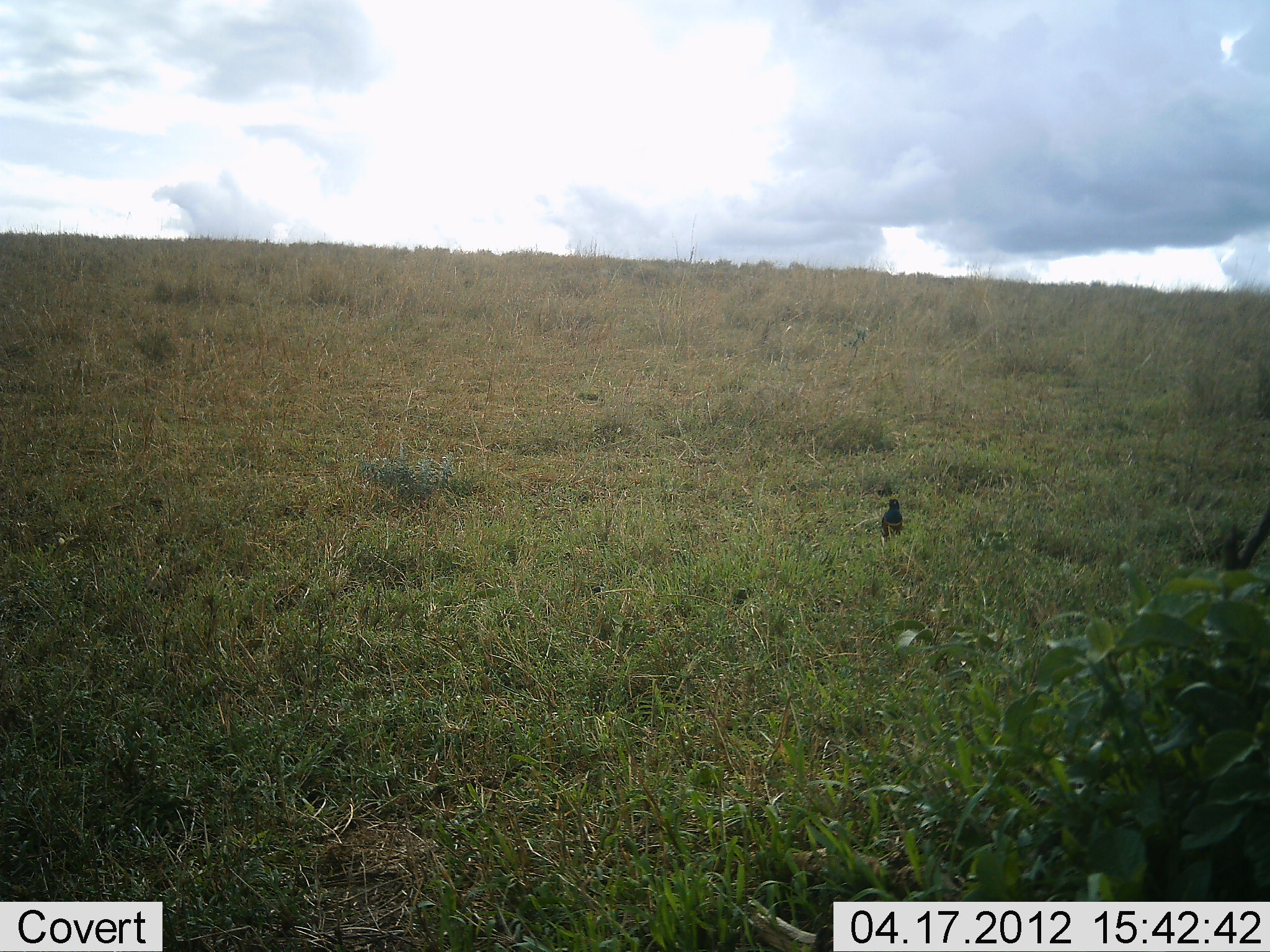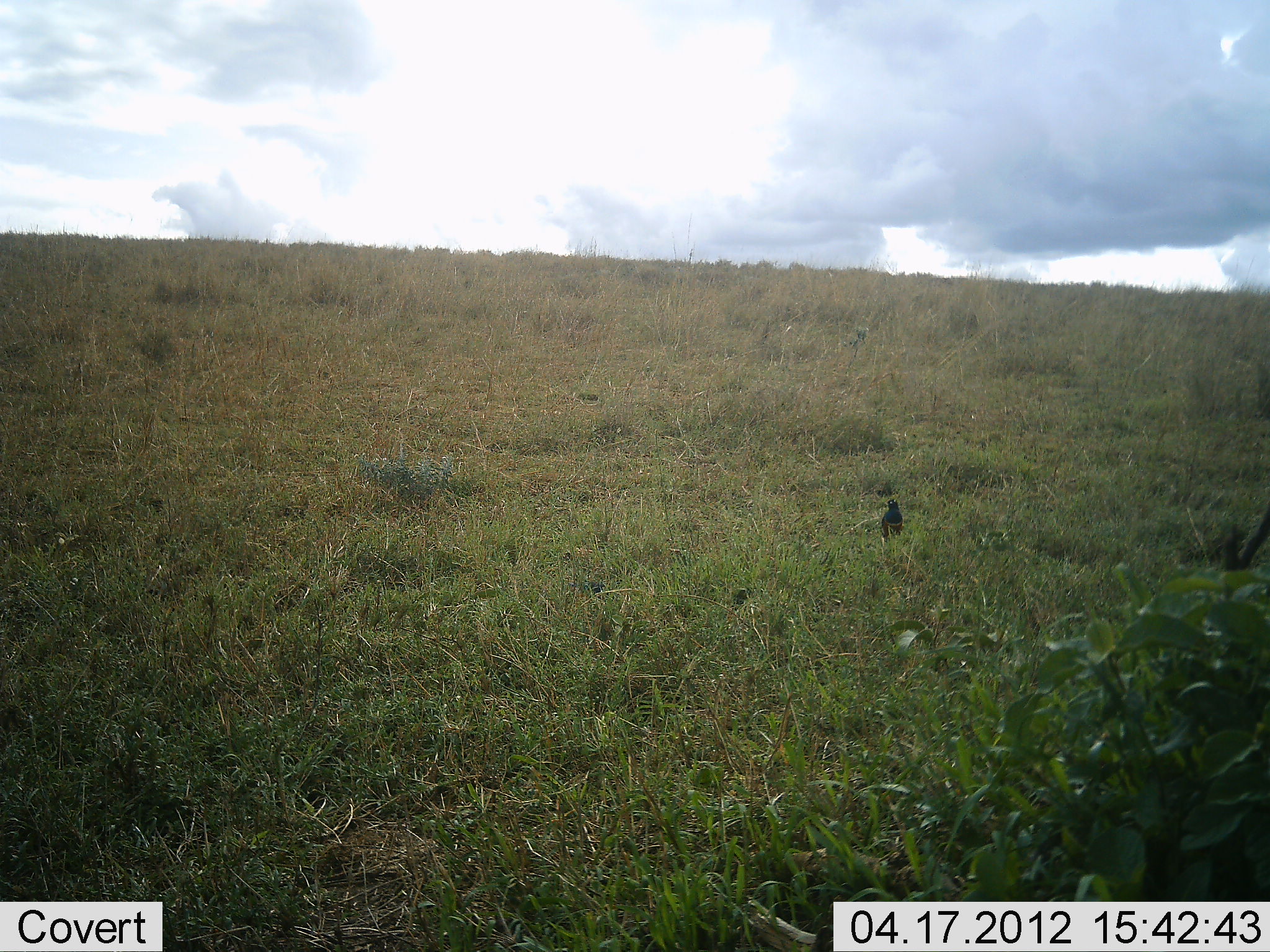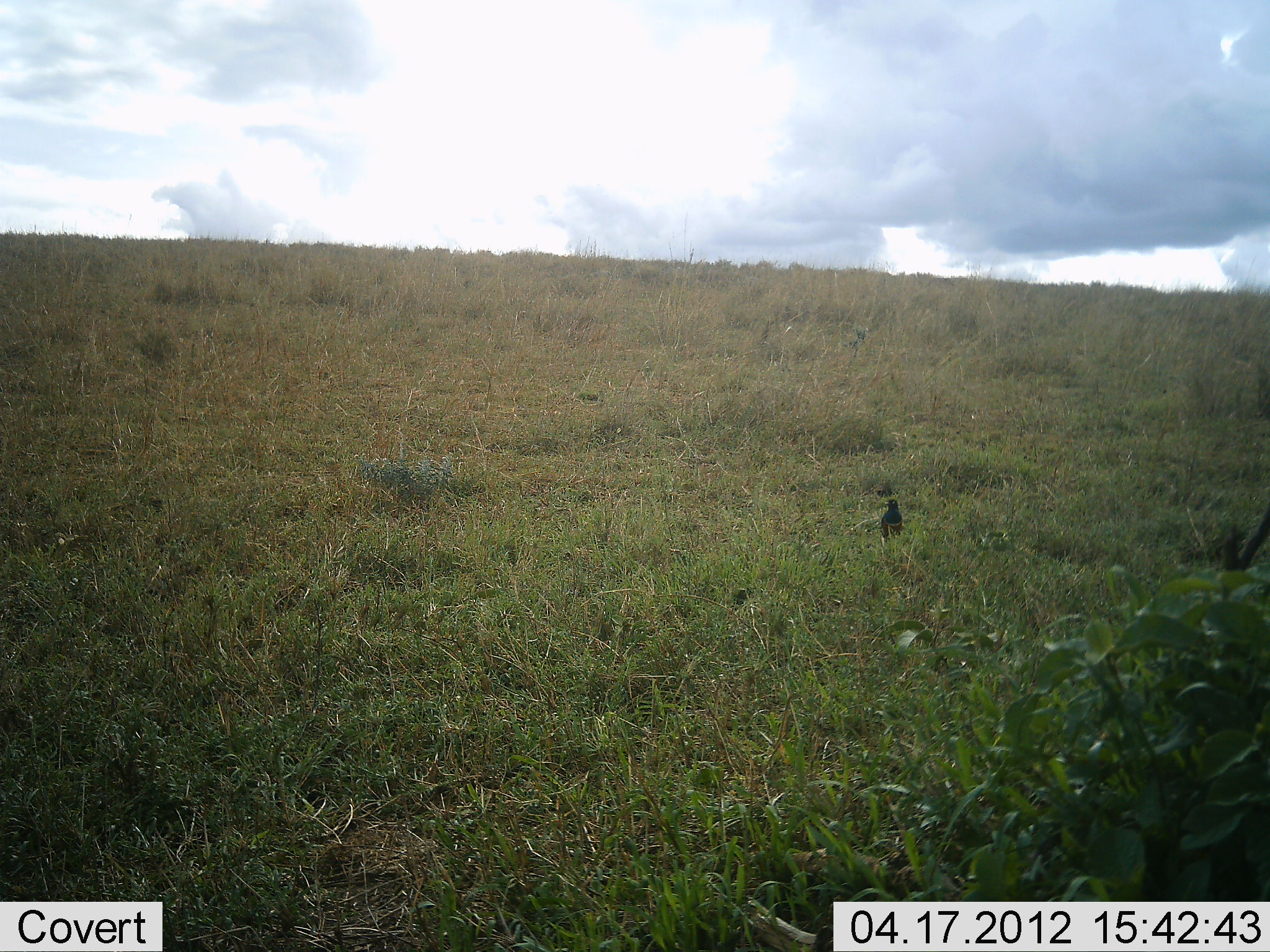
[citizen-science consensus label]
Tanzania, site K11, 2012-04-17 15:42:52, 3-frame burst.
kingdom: Animalia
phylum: Chordata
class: Aves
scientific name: Aves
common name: bird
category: otherbird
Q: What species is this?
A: Otherbird (bird) (Aves).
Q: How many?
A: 1.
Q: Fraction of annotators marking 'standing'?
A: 83%.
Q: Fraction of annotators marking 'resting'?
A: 17%.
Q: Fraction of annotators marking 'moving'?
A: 0%.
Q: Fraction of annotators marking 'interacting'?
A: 0%.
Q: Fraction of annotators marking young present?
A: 0%.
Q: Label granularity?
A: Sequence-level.